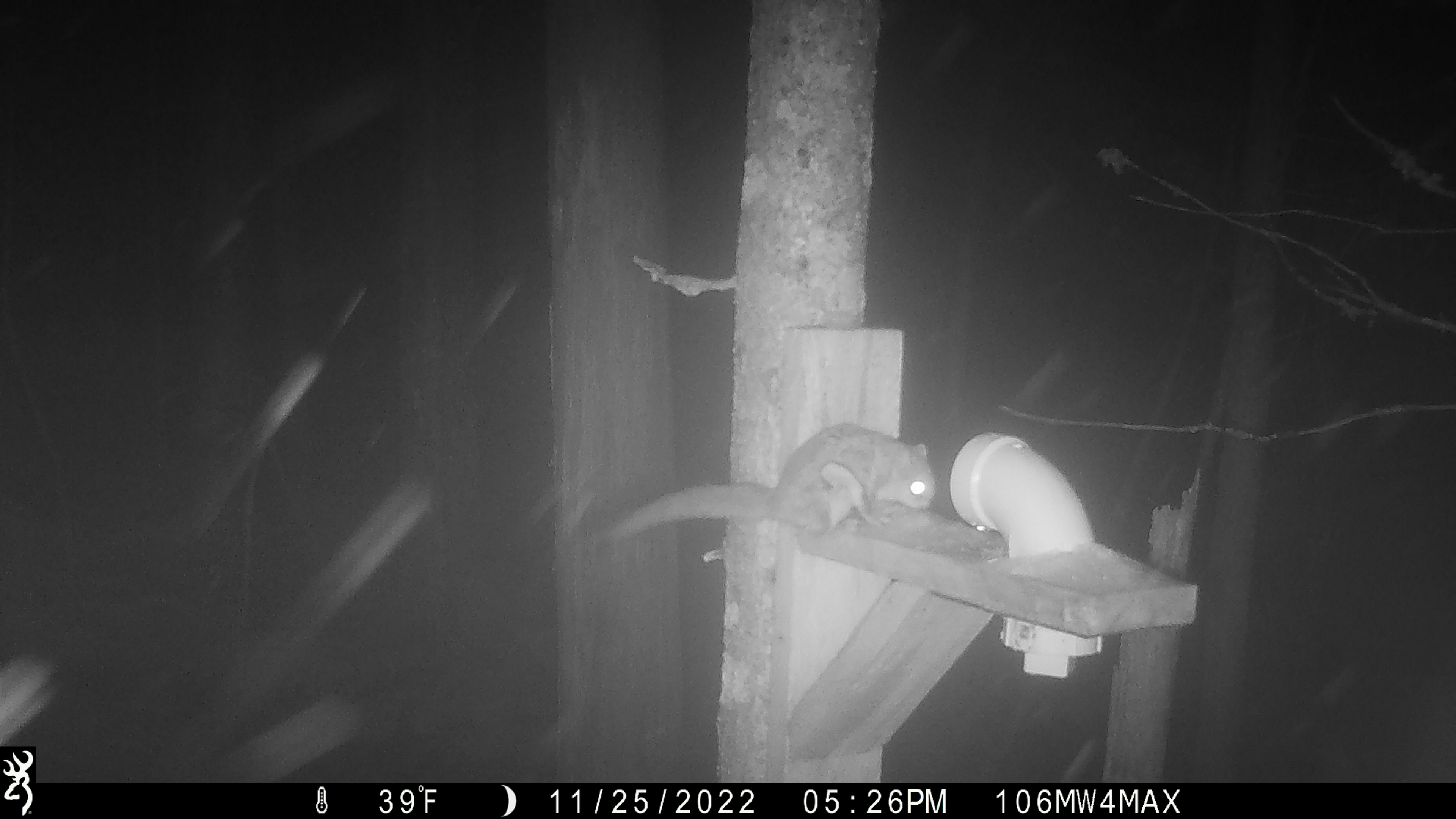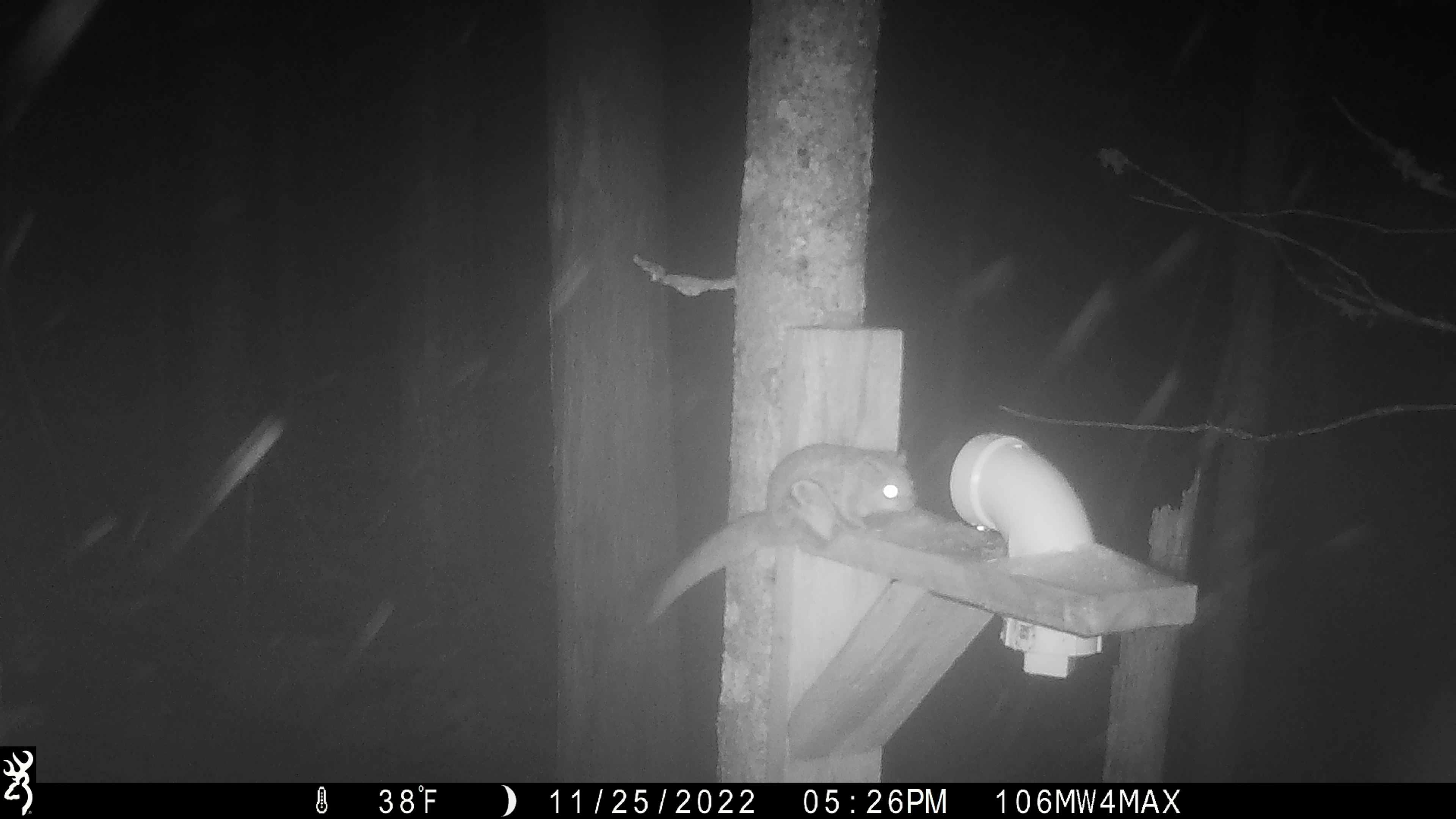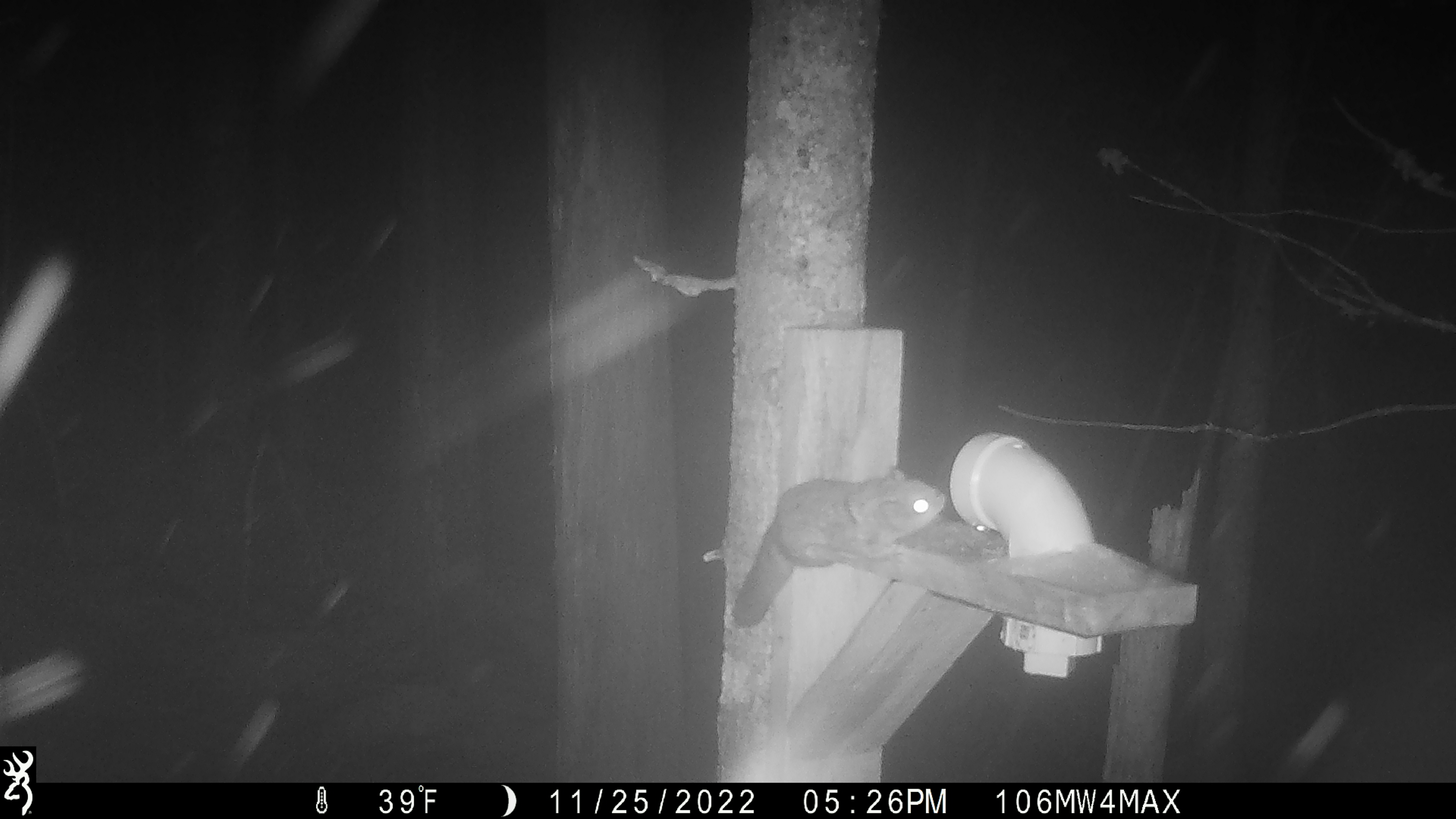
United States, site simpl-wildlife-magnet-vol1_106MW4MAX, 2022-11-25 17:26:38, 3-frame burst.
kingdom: Animalia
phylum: Chordata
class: Mammalia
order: Rodentia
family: Sciuridae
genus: Glaucomys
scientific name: Glaucomys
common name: flying squirrel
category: flying squirrel sp.